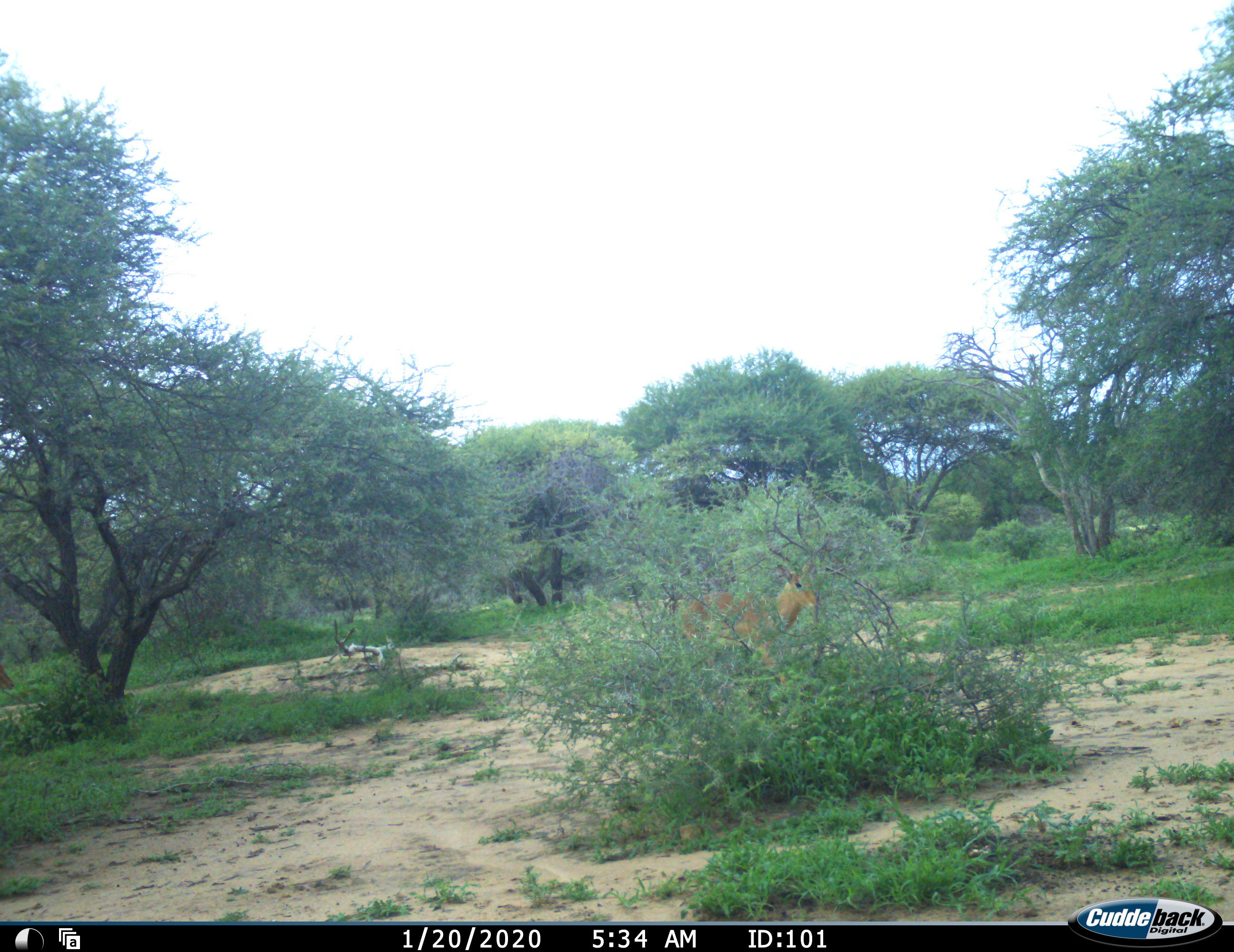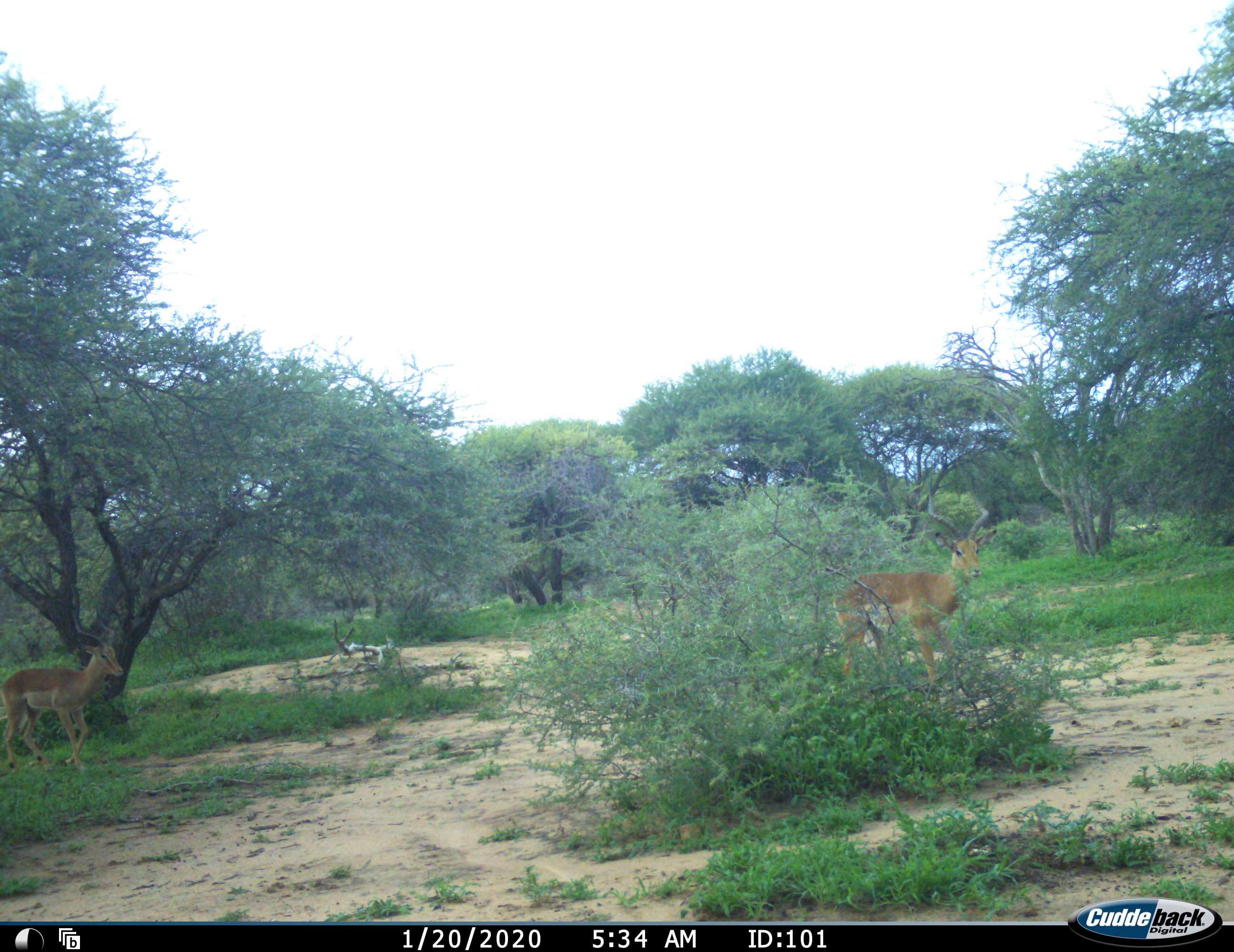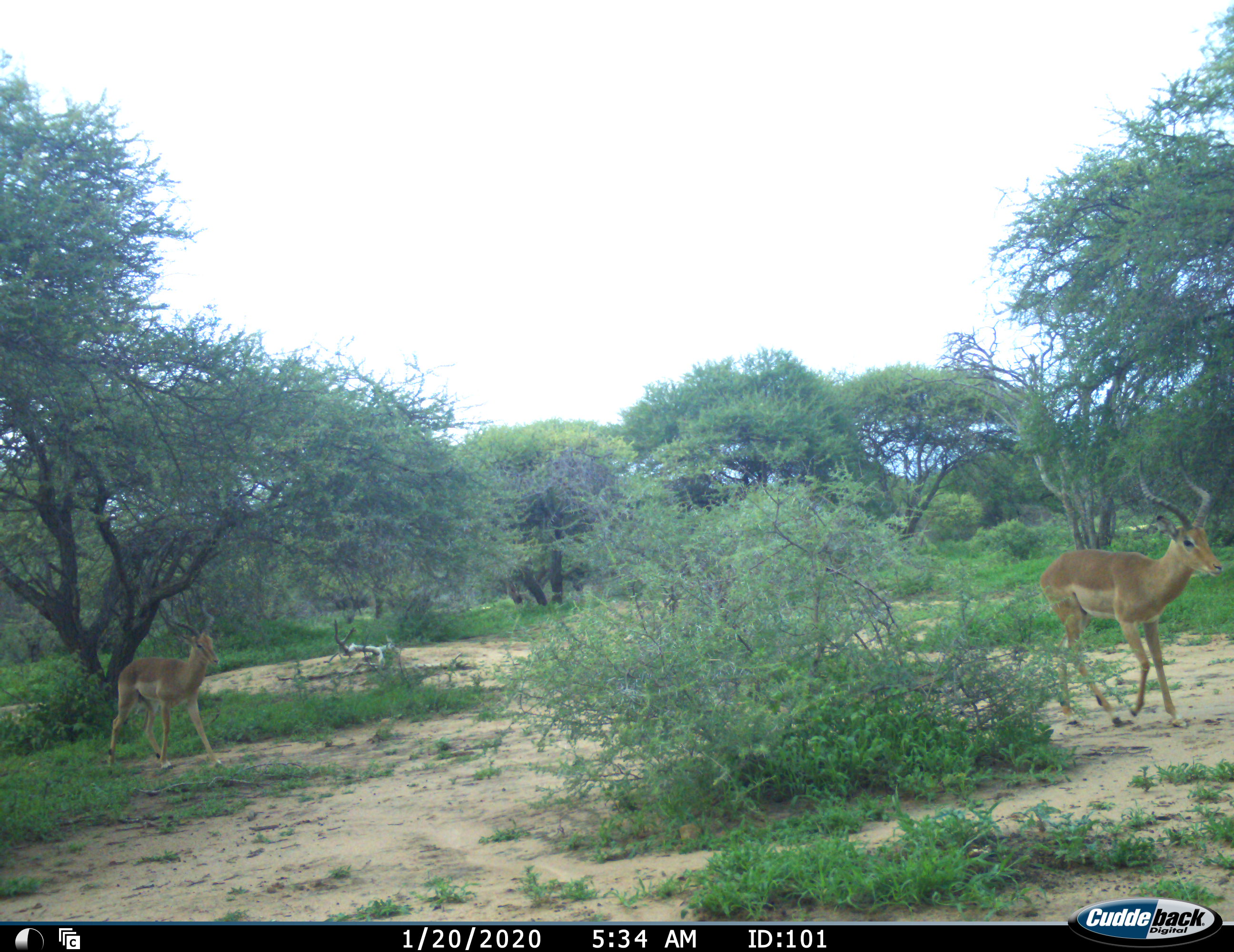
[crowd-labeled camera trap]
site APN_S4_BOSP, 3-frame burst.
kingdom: Animalia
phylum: Chordata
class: Mammalia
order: Artiodactyla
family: Bovidae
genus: Aepyceros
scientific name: Aepyceros melampus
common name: impala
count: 2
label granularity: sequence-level